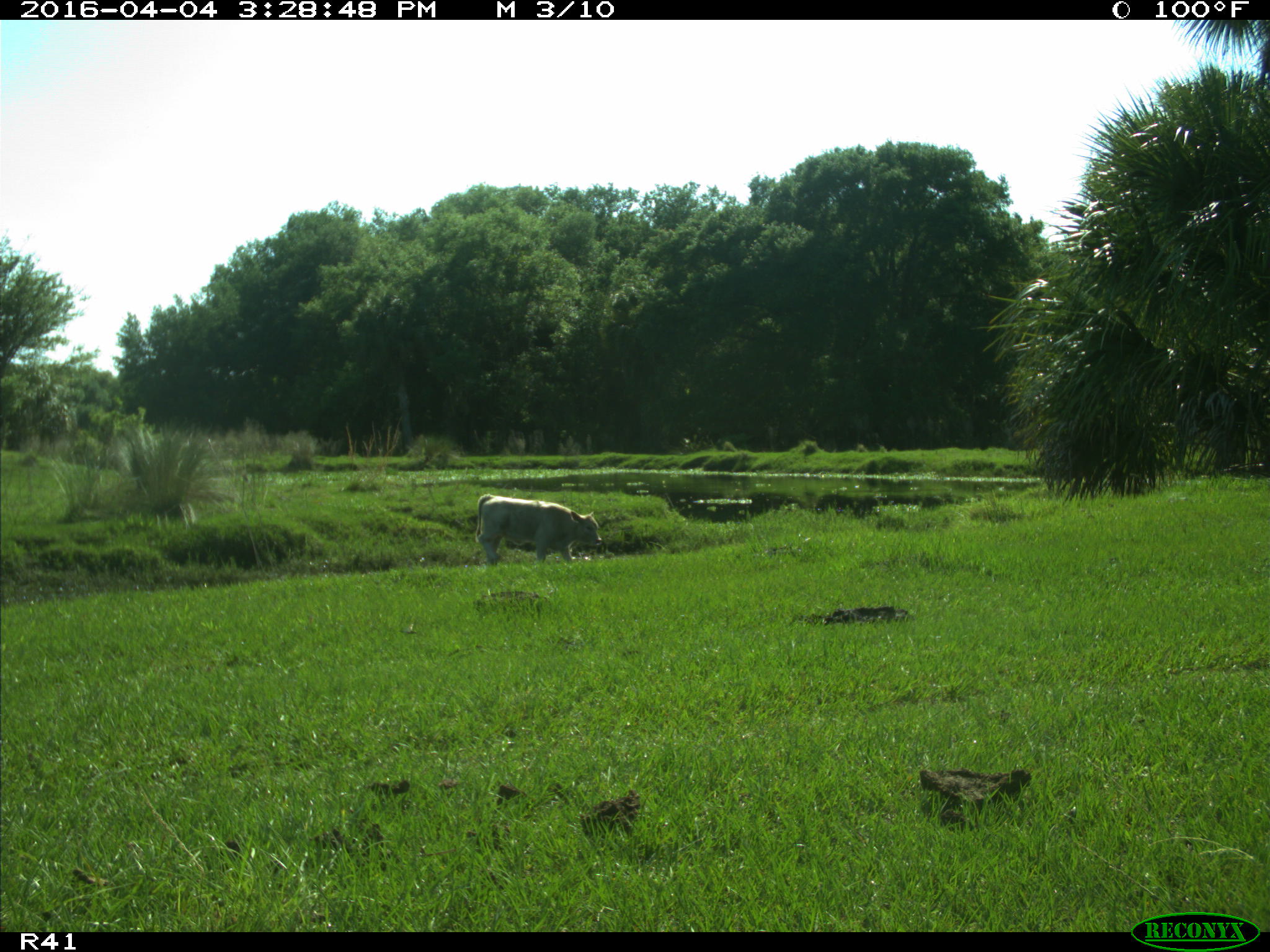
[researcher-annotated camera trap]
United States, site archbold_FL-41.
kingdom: Animalia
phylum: Chordata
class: Mammalia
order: Artiodactyla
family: Bovidae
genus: Bos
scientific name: Bos taurus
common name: domestic cow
Bos taurus (domestic cow).